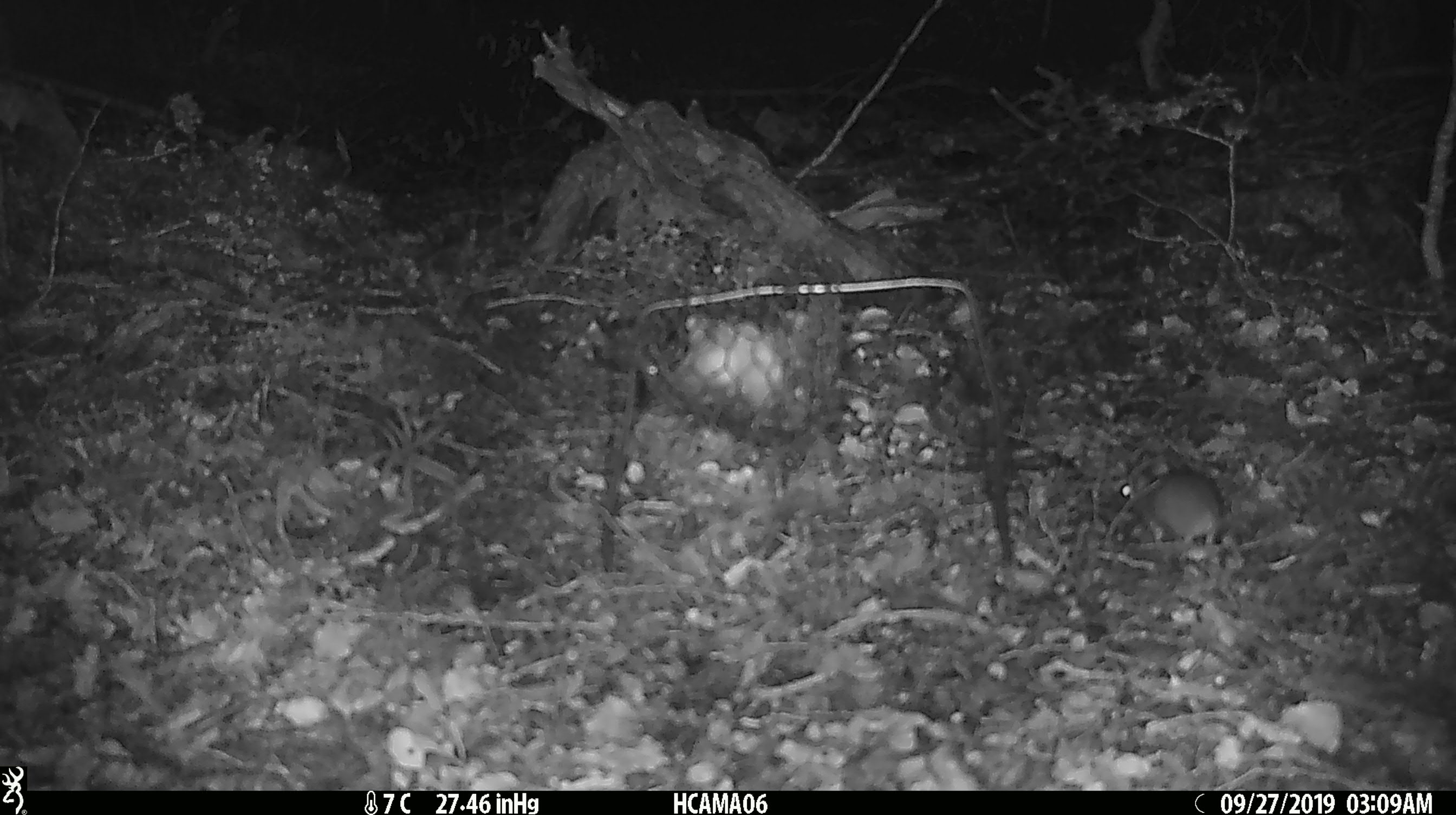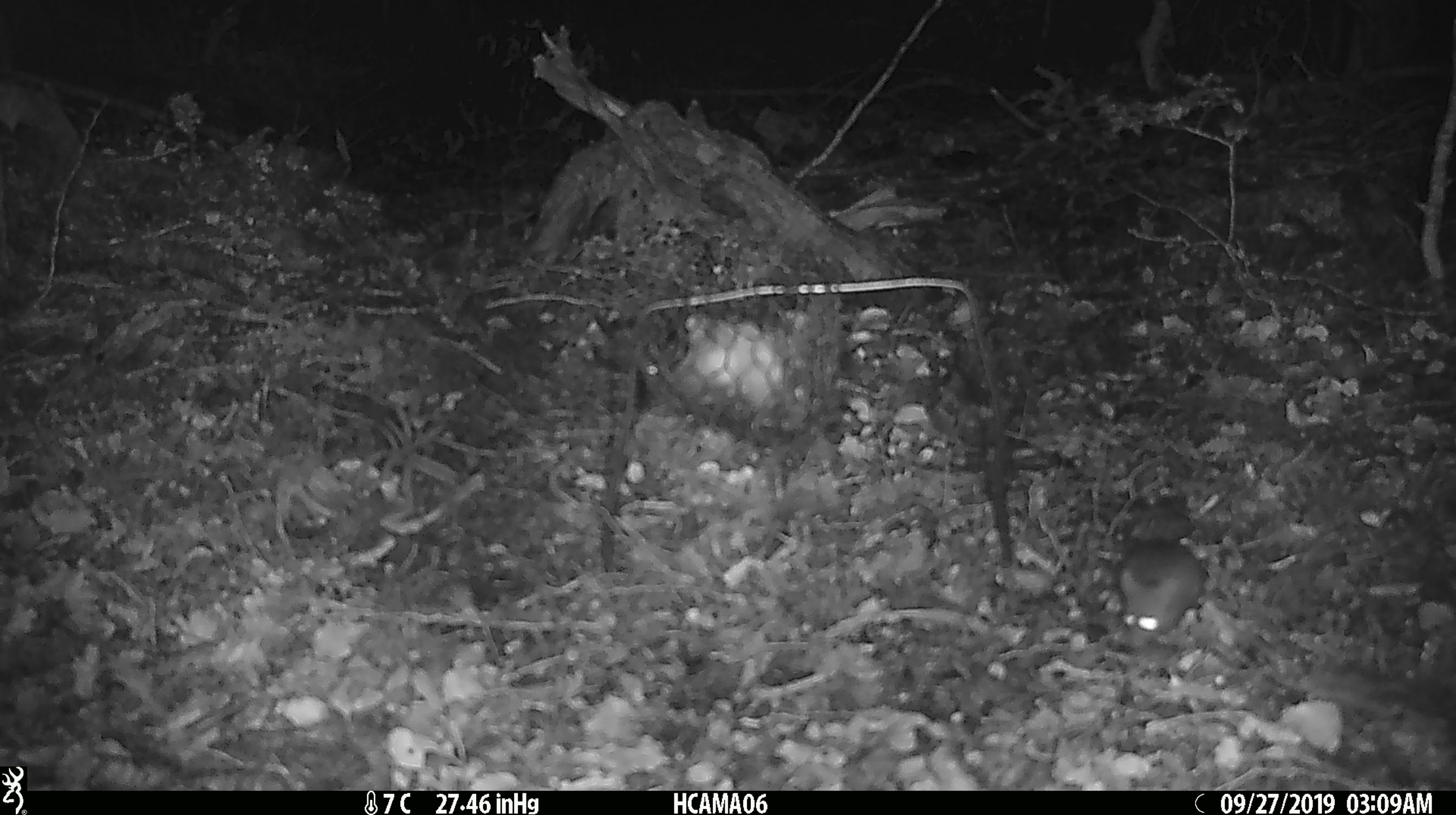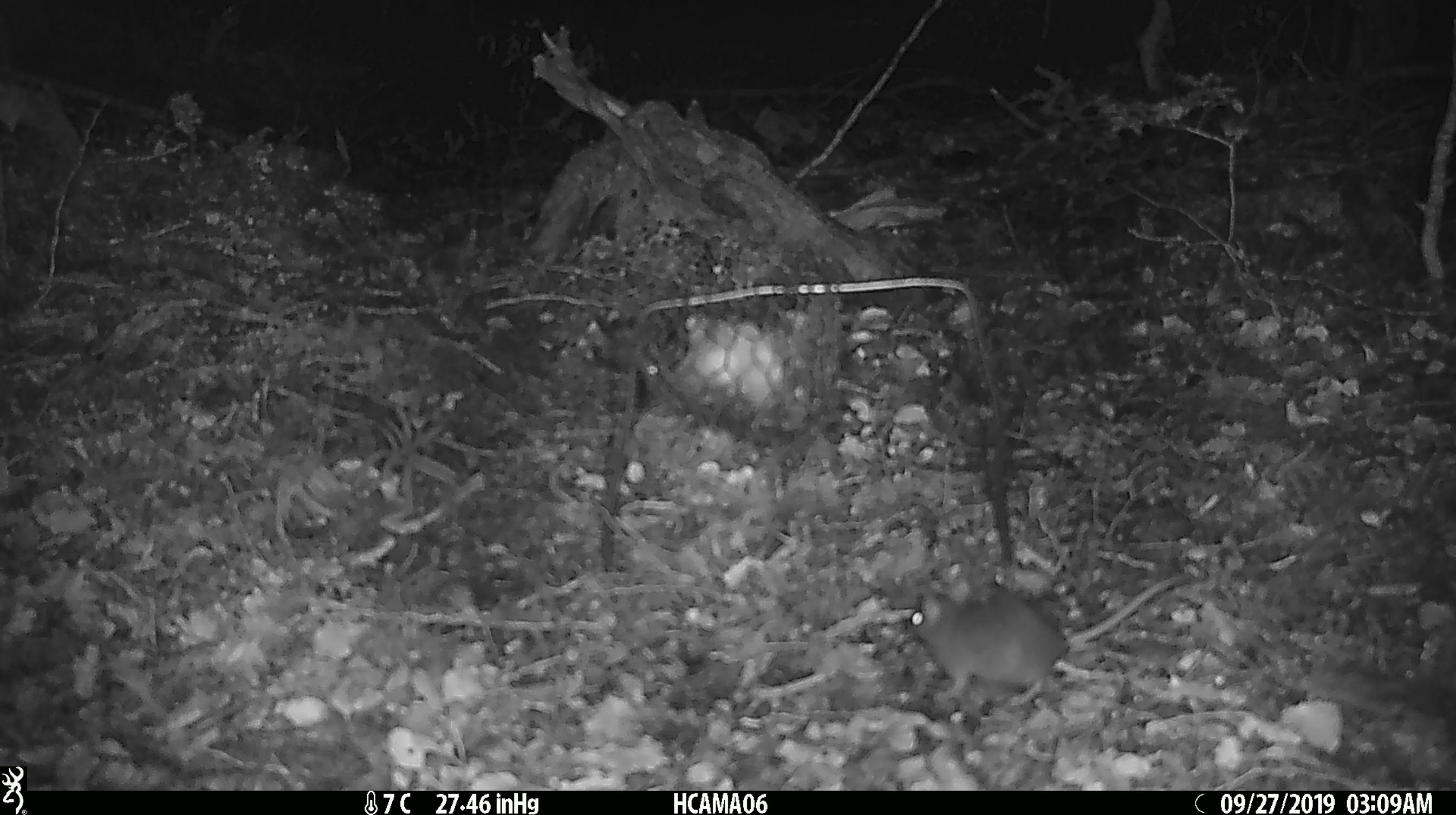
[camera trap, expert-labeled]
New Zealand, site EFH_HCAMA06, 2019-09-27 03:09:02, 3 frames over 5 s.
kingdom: Animalia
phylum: Chordata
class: Mammalia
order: Rodentia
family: Muridae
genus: Mus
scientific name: Mus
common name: mouse